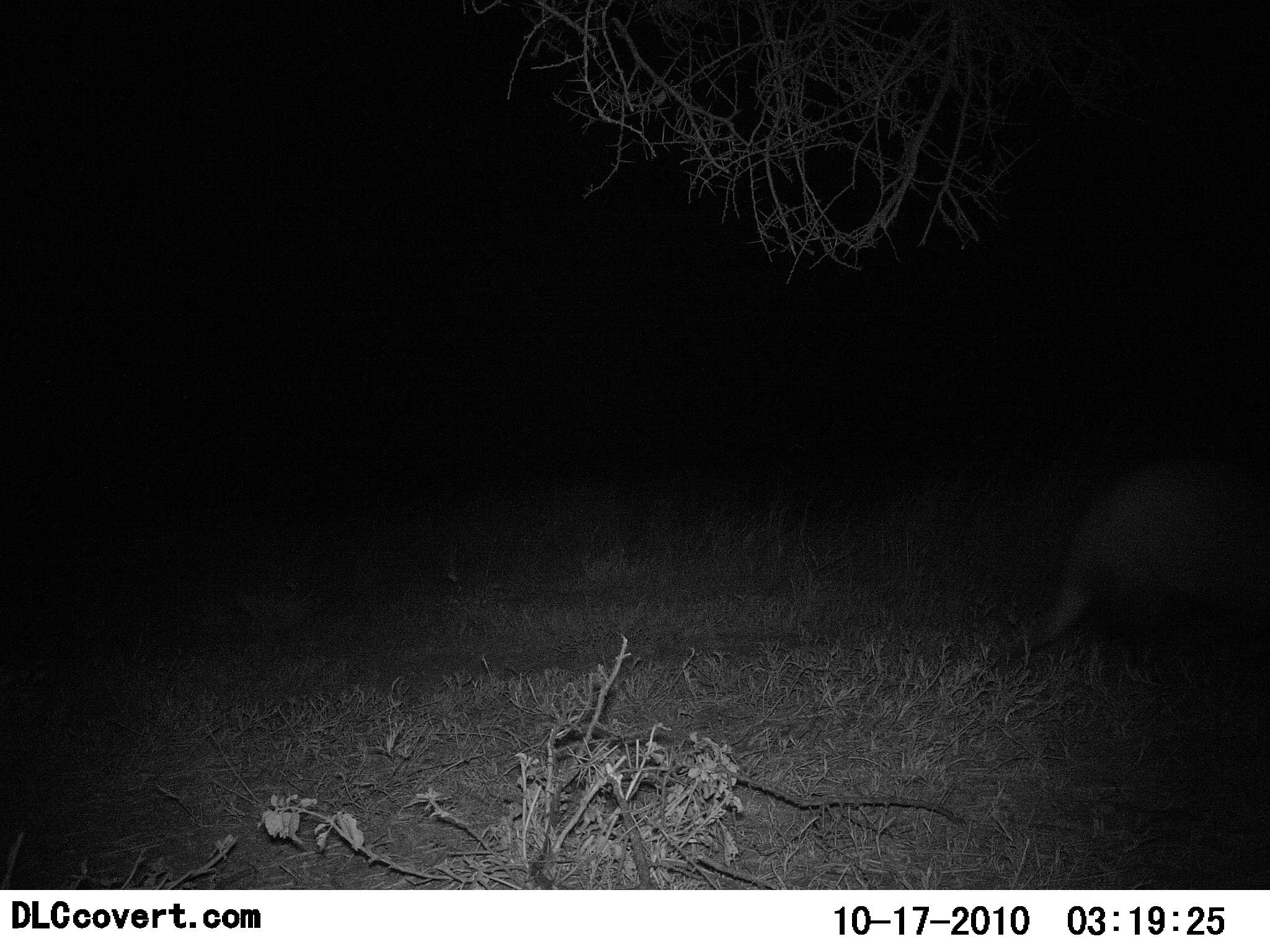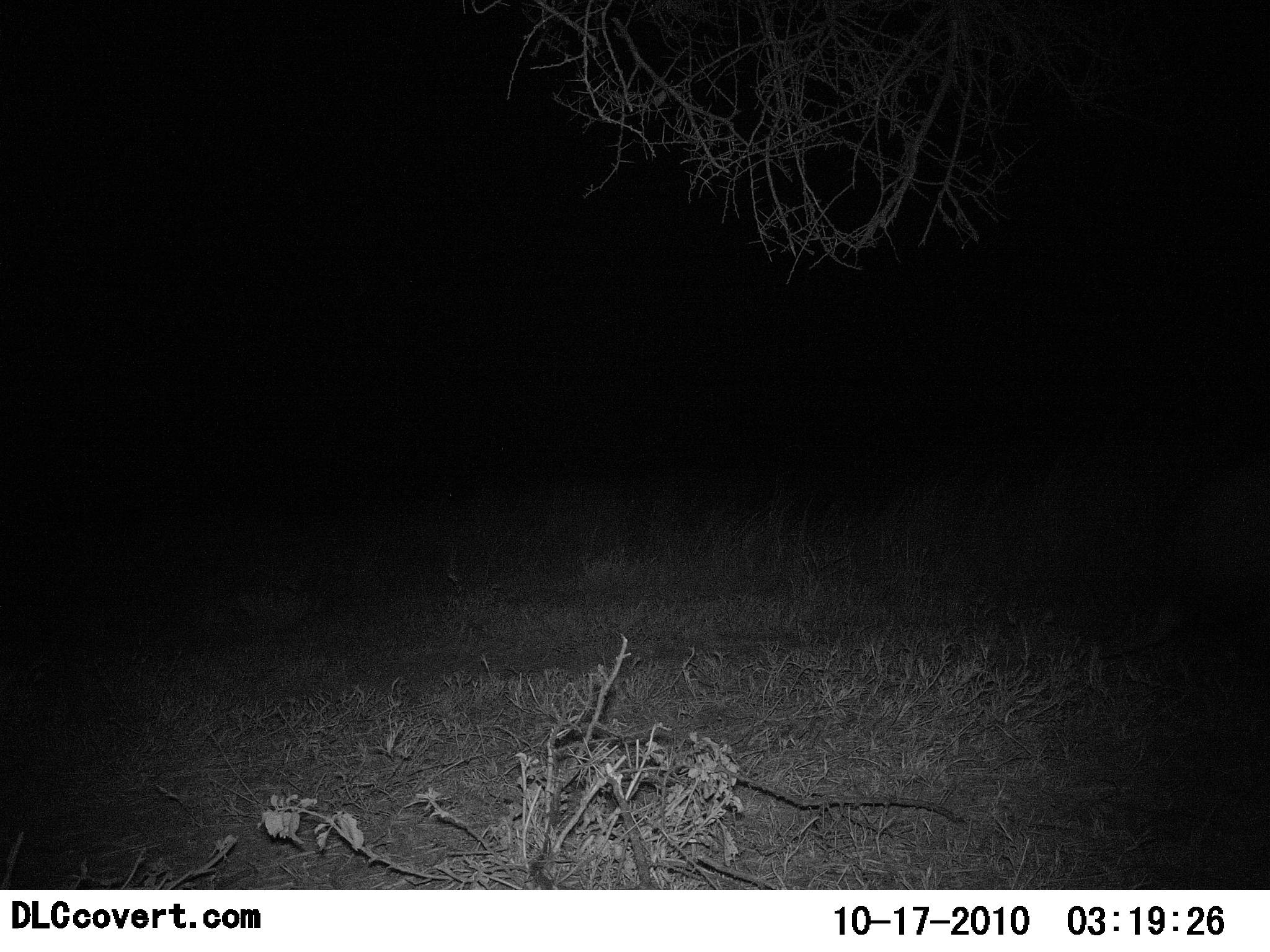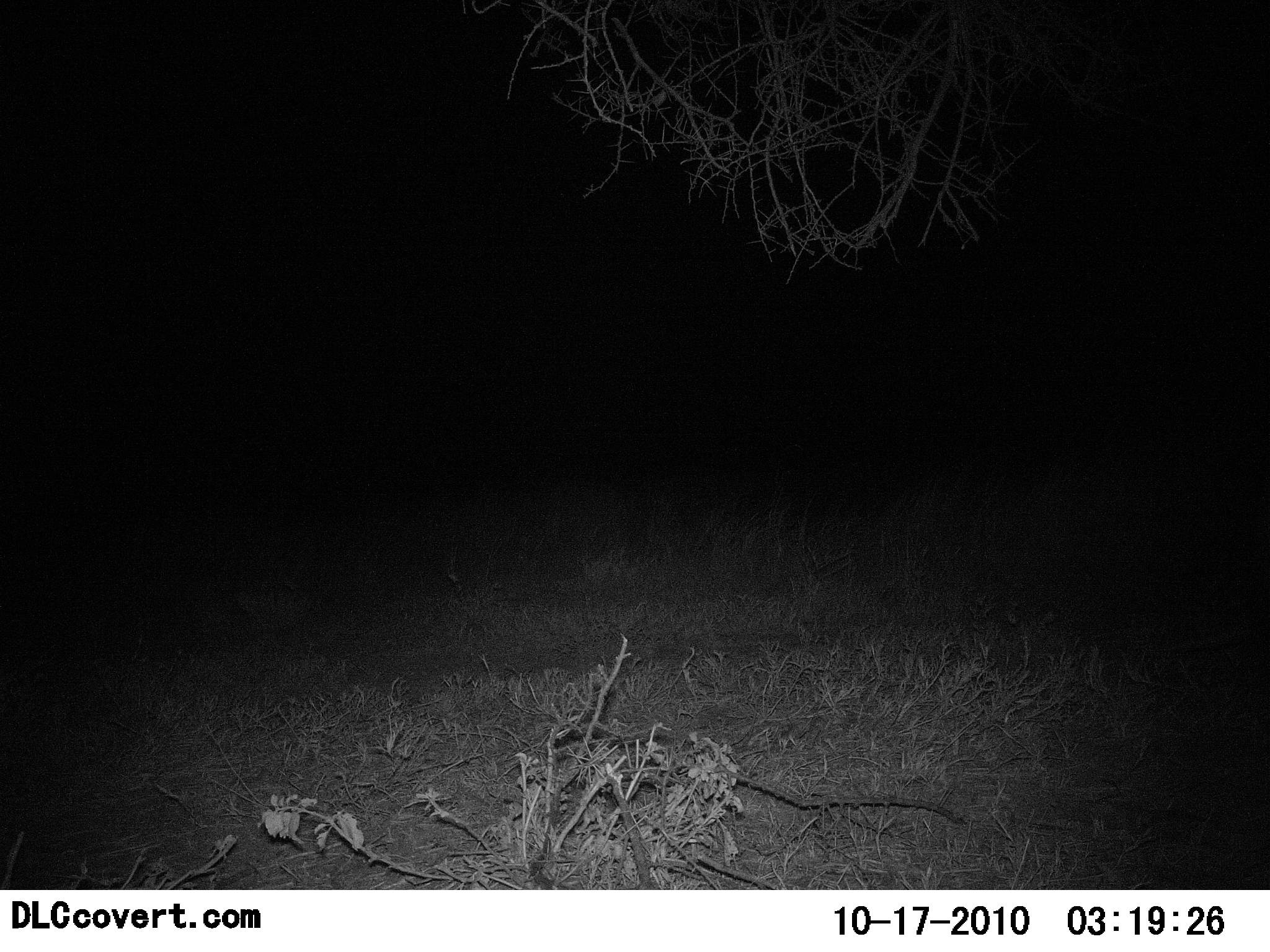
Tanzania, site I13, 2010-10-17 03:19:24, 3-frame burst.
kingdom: Animalia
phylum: Chordata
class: Mammalia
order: Tubulidentata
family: Orycteropodidae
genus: Orycteropus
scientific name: Orycteropus afer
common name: aardvark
Aardvark (Orycteropus afer), count 1. Behavior (volunteer vote fractions): standing 0%, resting 0%, moving 100%, interacting 0%. Young present (vote fraction): 0%. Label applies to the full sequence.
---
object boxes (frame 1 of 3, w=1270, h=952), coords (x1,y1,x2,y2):
animal: (1006,460,1270,665)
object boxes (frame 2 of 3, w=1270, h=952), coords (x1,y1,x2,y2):
animal: (1096,455,1270,682)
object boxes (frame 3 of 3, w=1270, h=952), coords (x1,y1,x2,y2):
animal: (1160,584,1270,667)